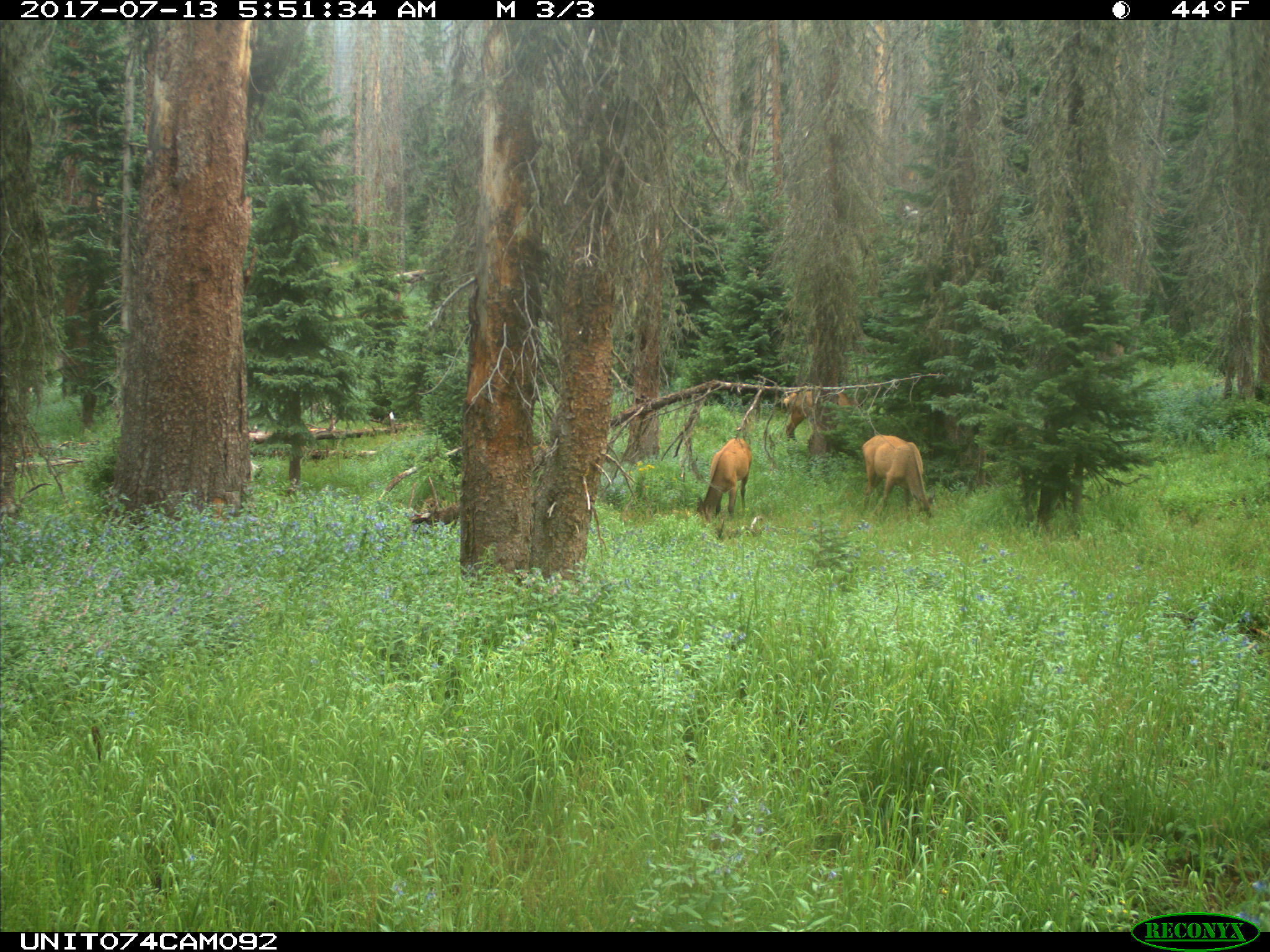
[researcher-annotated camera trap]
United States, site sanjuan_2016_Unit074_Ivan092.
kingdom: Animalia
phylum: Chordata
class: Mammalia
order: Artiodactyla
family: Cervidae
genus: Cervus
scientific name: Cervus elaphus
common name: red deer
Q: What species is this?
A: Cervus elaphus (red deer).